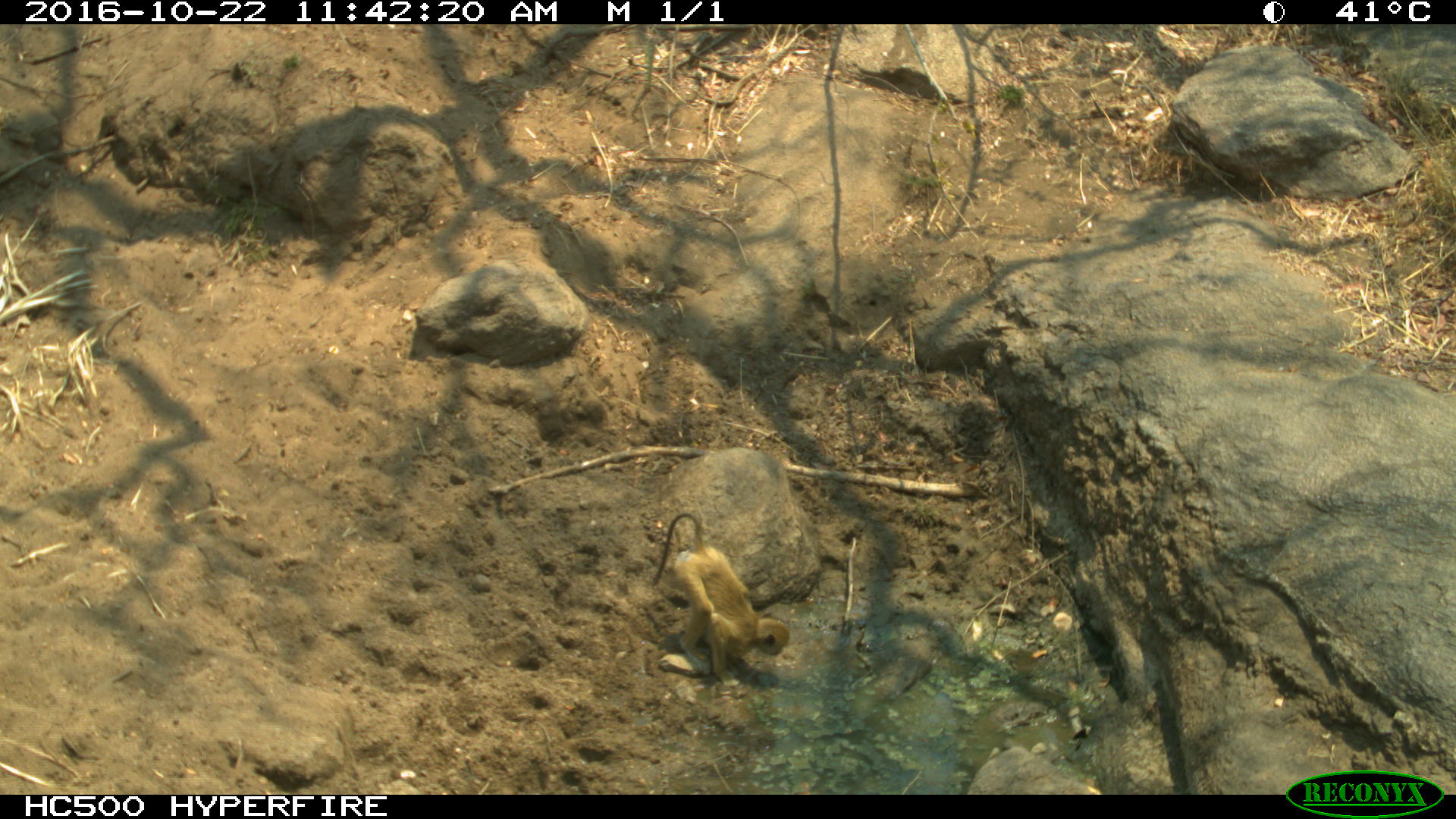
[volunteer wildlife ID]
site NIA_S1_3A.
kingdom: Animalia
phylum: Chordata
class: Mammalia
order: Primates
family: Cercopithecidae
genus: Papio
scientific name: Papio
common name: baboon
Baboon (Papio), count 1. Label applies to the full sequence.